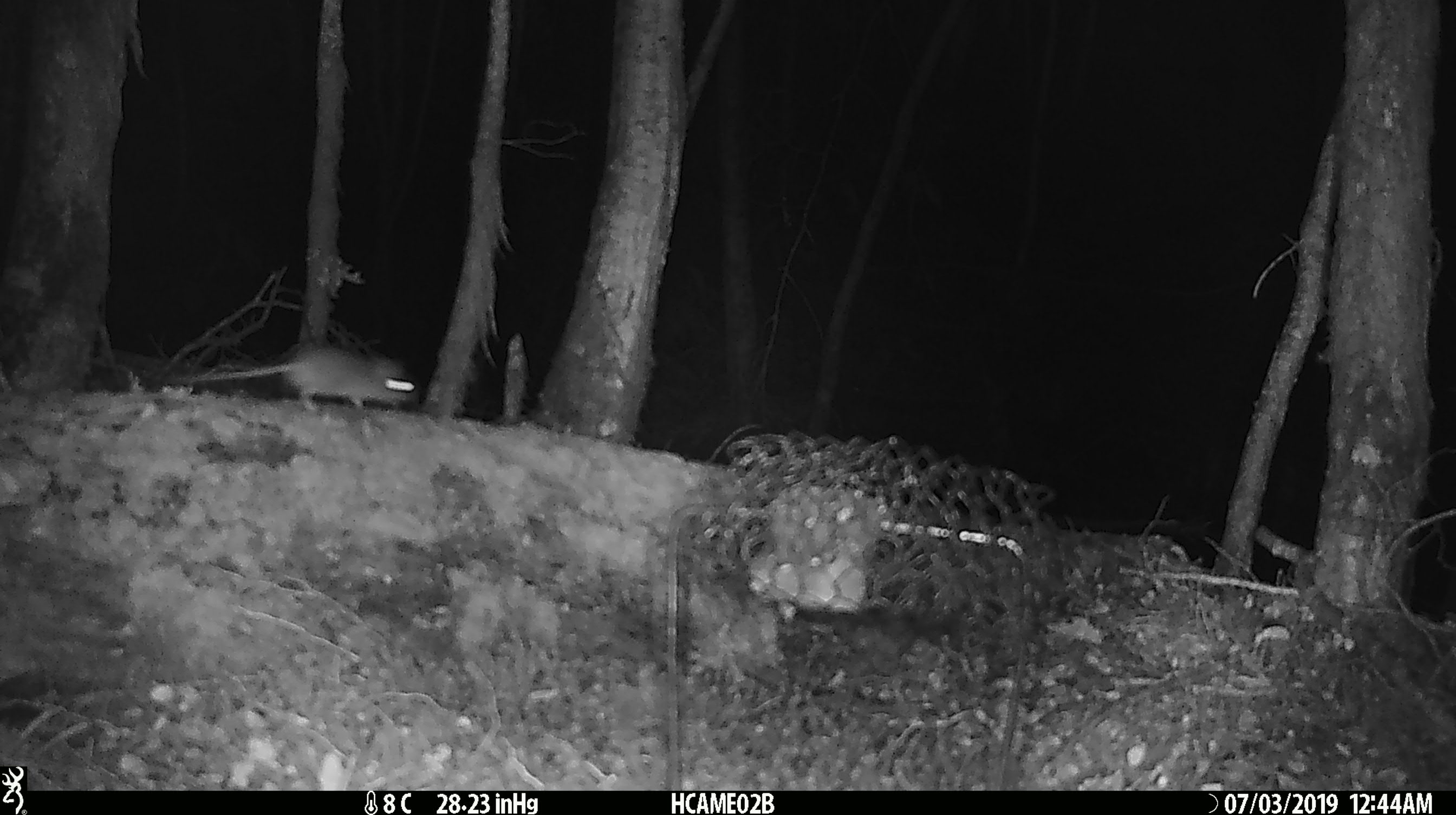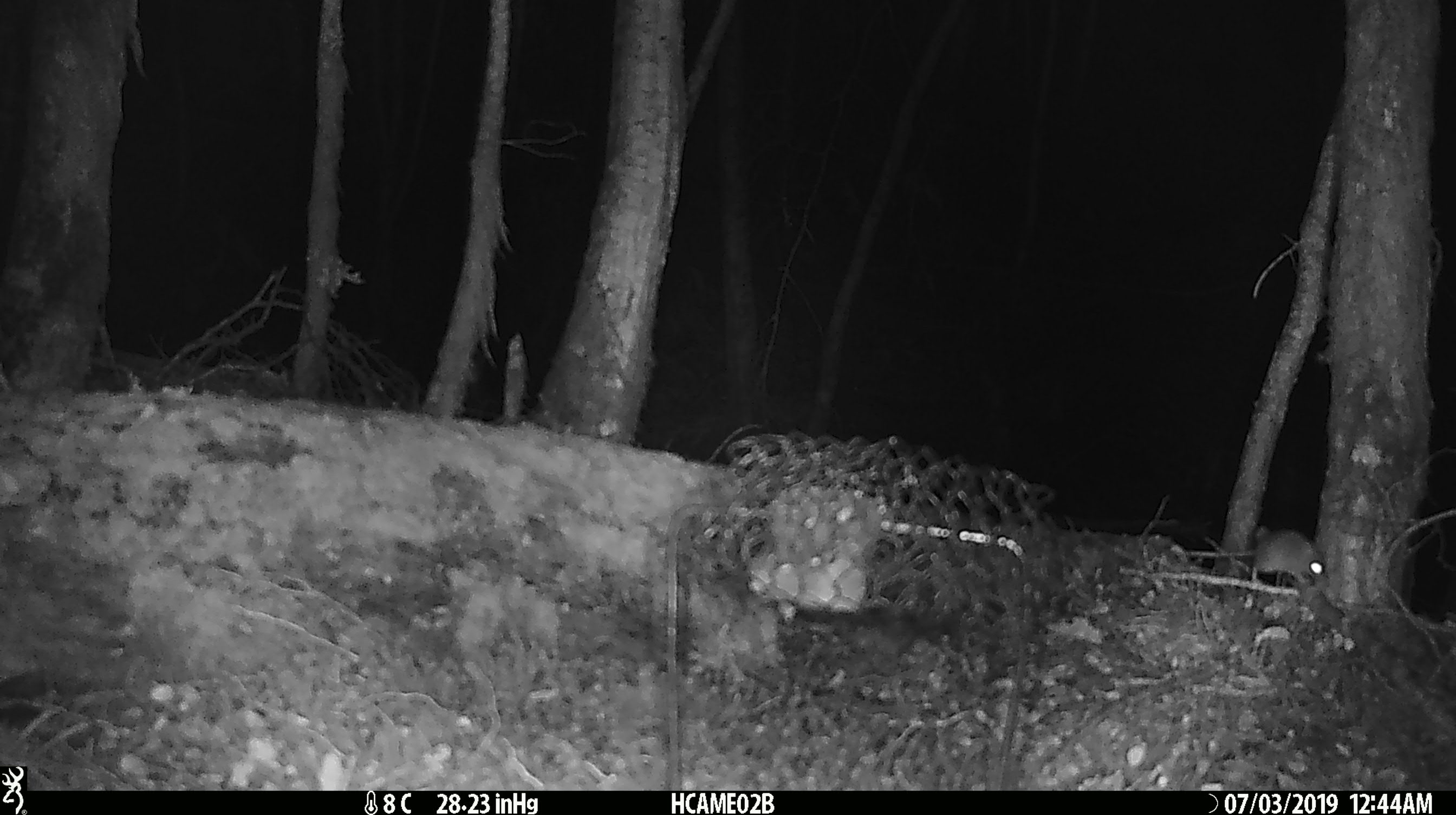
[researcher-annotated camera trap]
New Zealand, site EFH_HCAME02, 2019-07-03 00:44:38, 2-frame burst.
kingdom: Animalia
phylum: Chordata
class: Mammalia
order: Rodentia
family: Muridae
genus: Mus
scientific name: Mus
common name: mouse